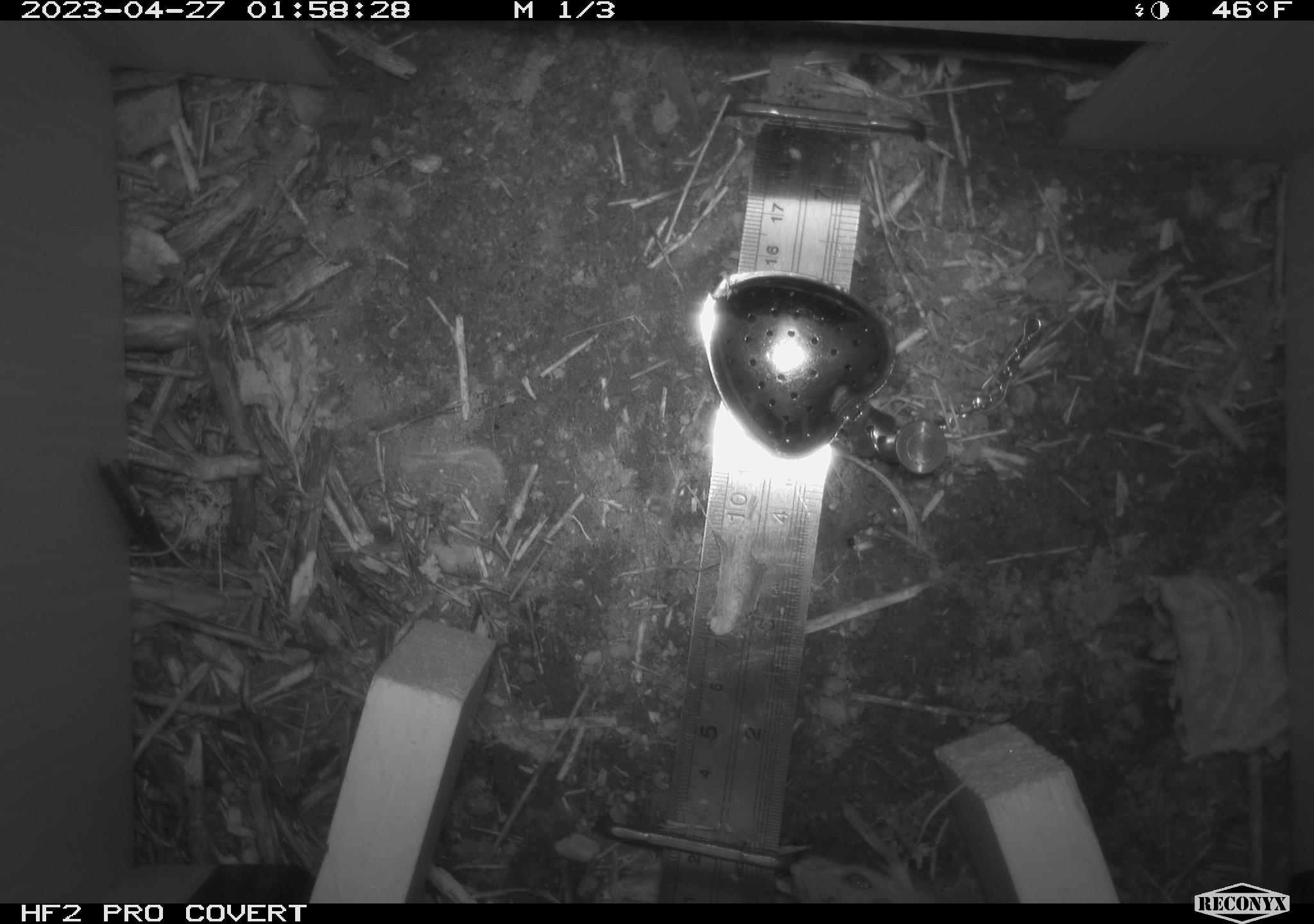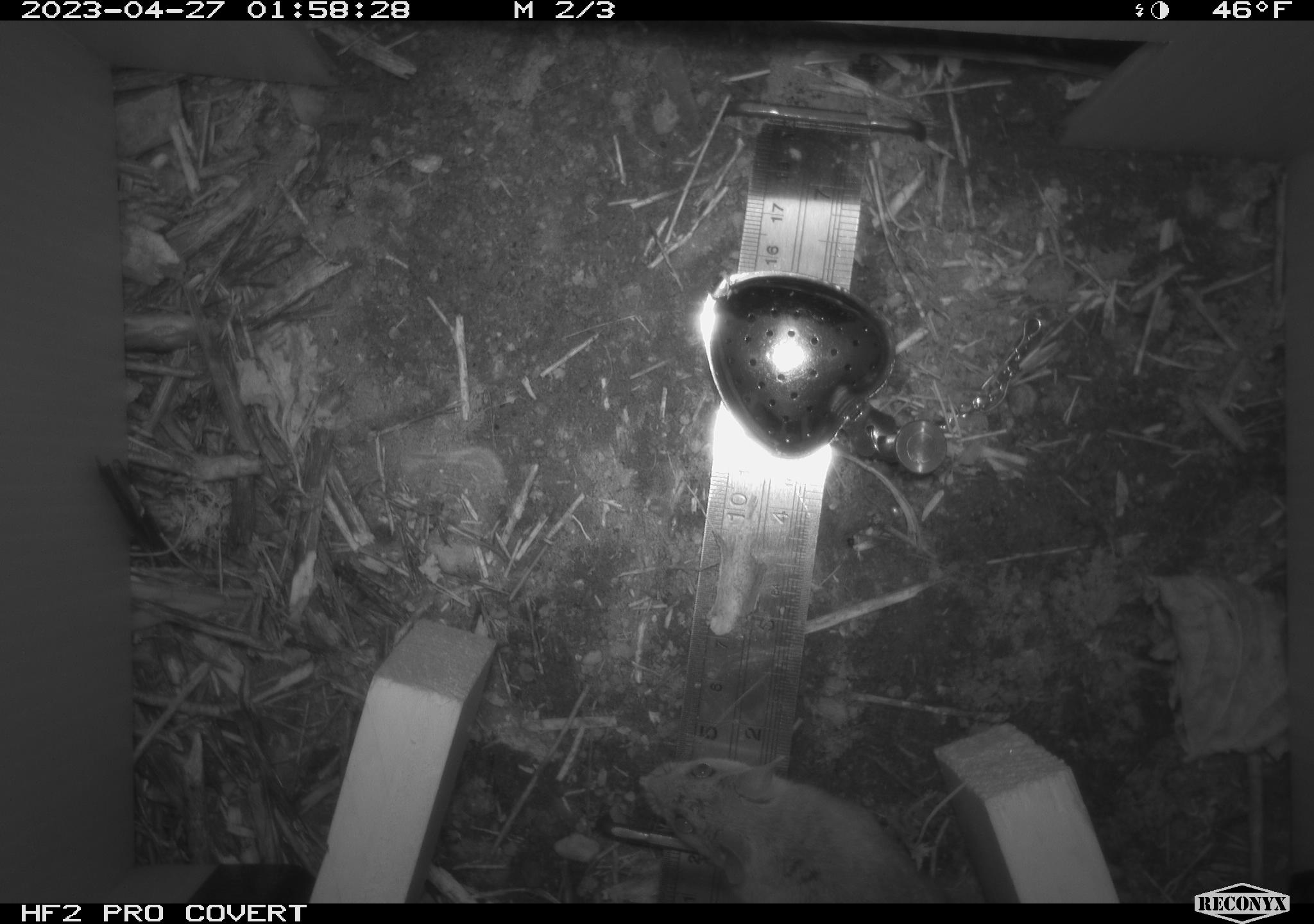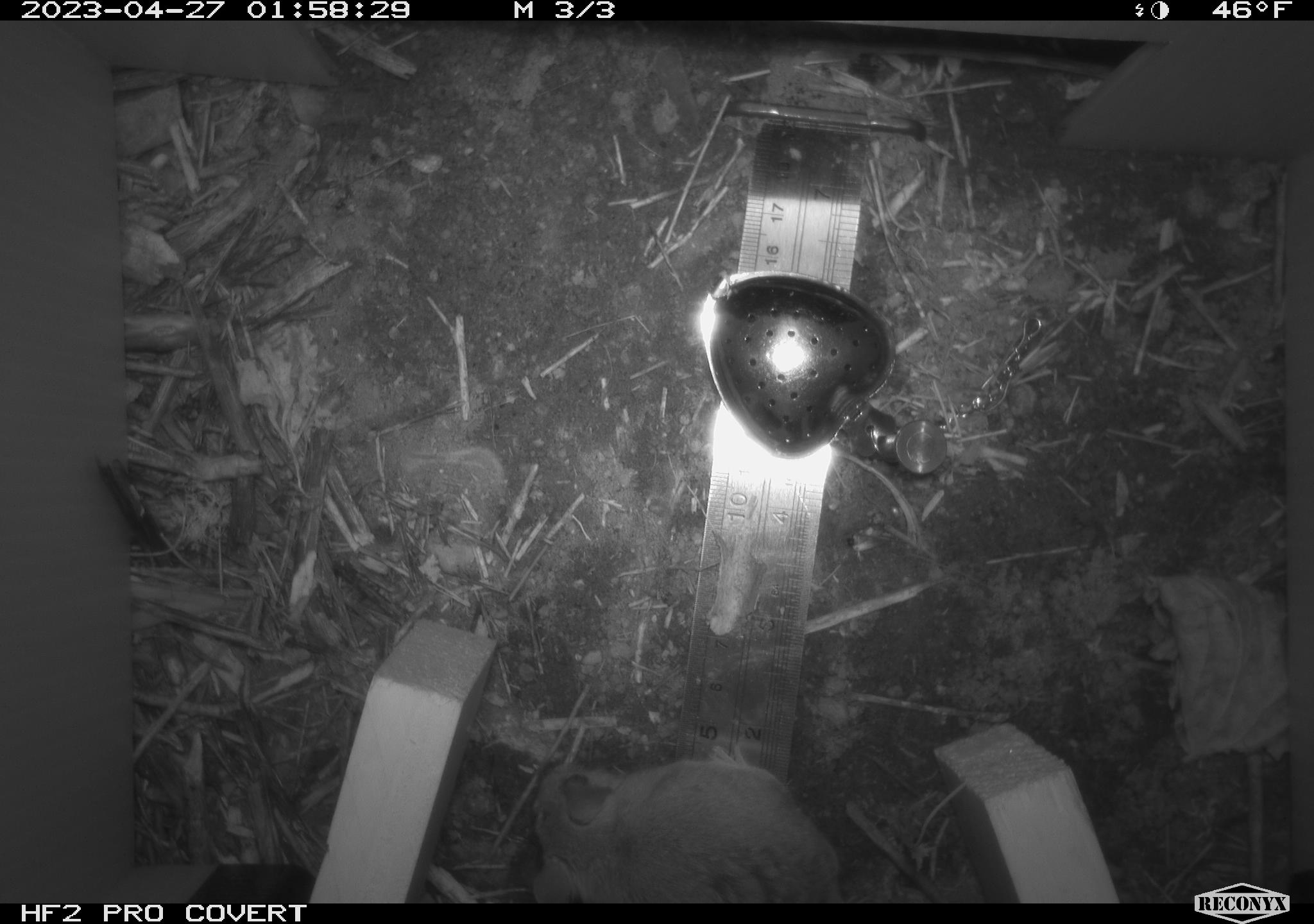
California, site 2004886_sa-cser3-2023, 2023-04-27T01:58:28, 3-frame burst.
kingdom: Animalia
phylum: Chordata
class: Mammalia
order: Rodentia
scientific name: Rodentia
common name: mouse species